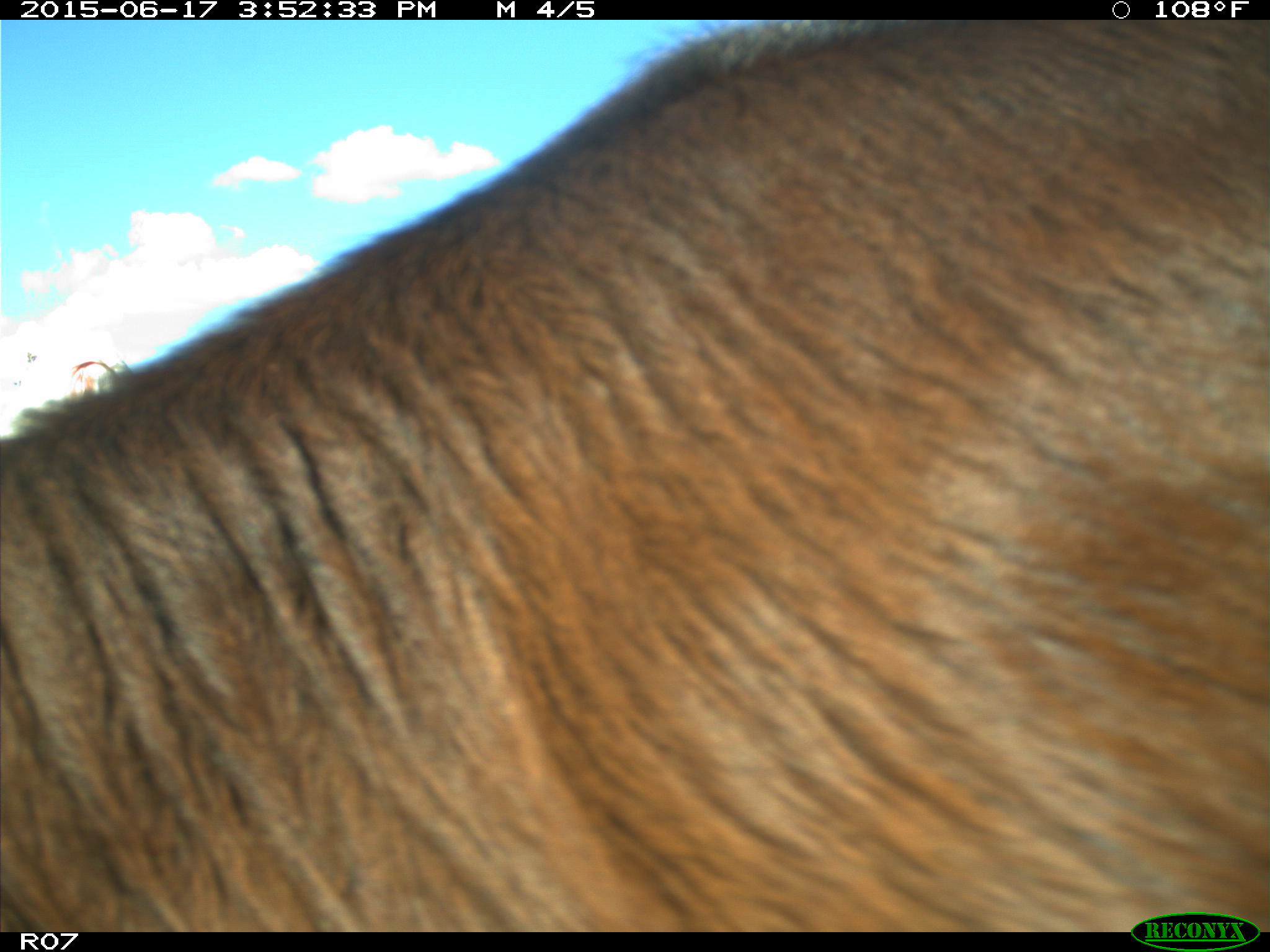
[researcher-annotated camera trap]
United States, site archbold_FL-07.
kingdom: Animalia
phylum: Chordata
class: Mammalia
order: Artiodactyla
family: Bovidae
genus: Bos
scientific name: Bos taurus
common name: domestic cow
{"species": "Bos taurus (domestic cow)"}